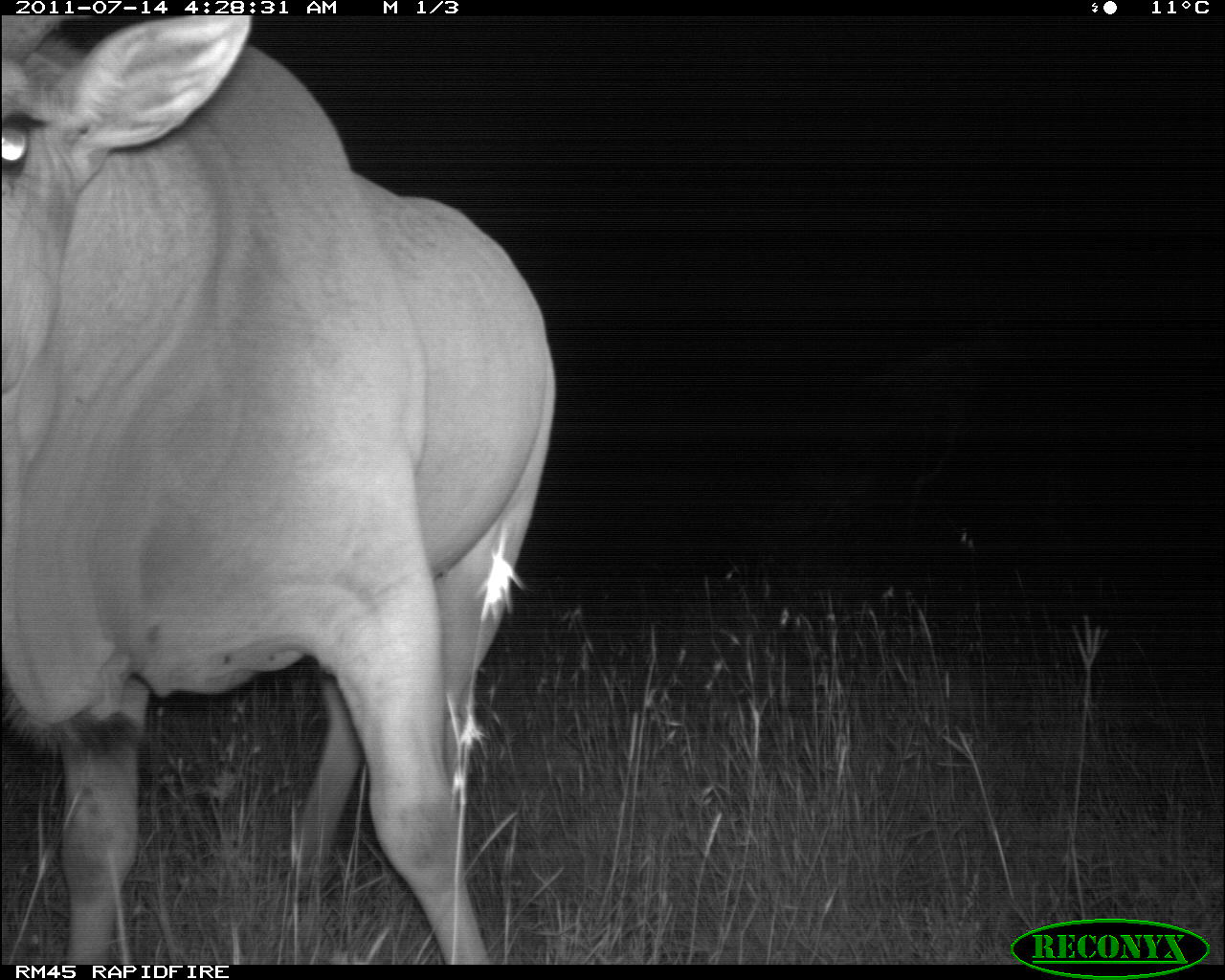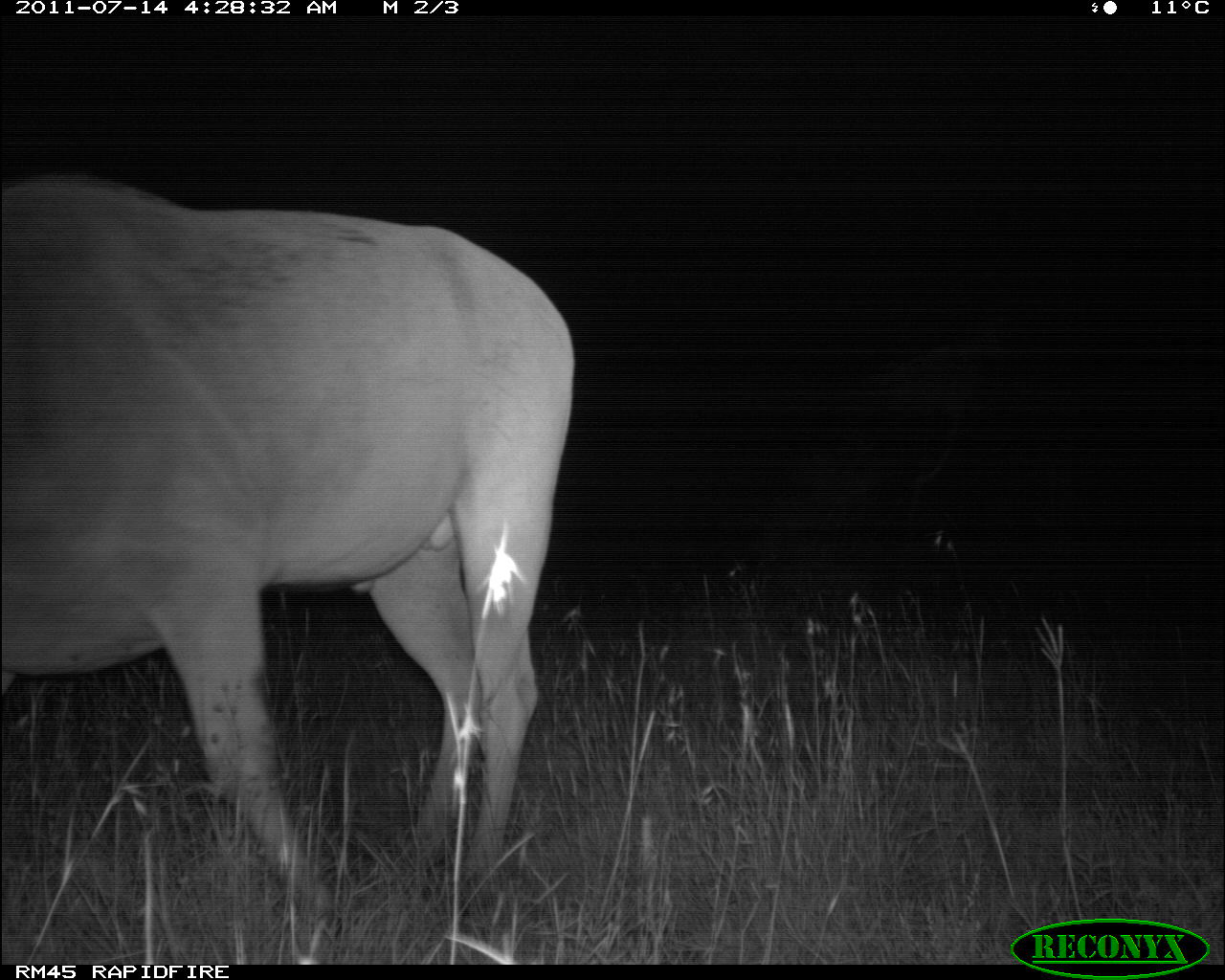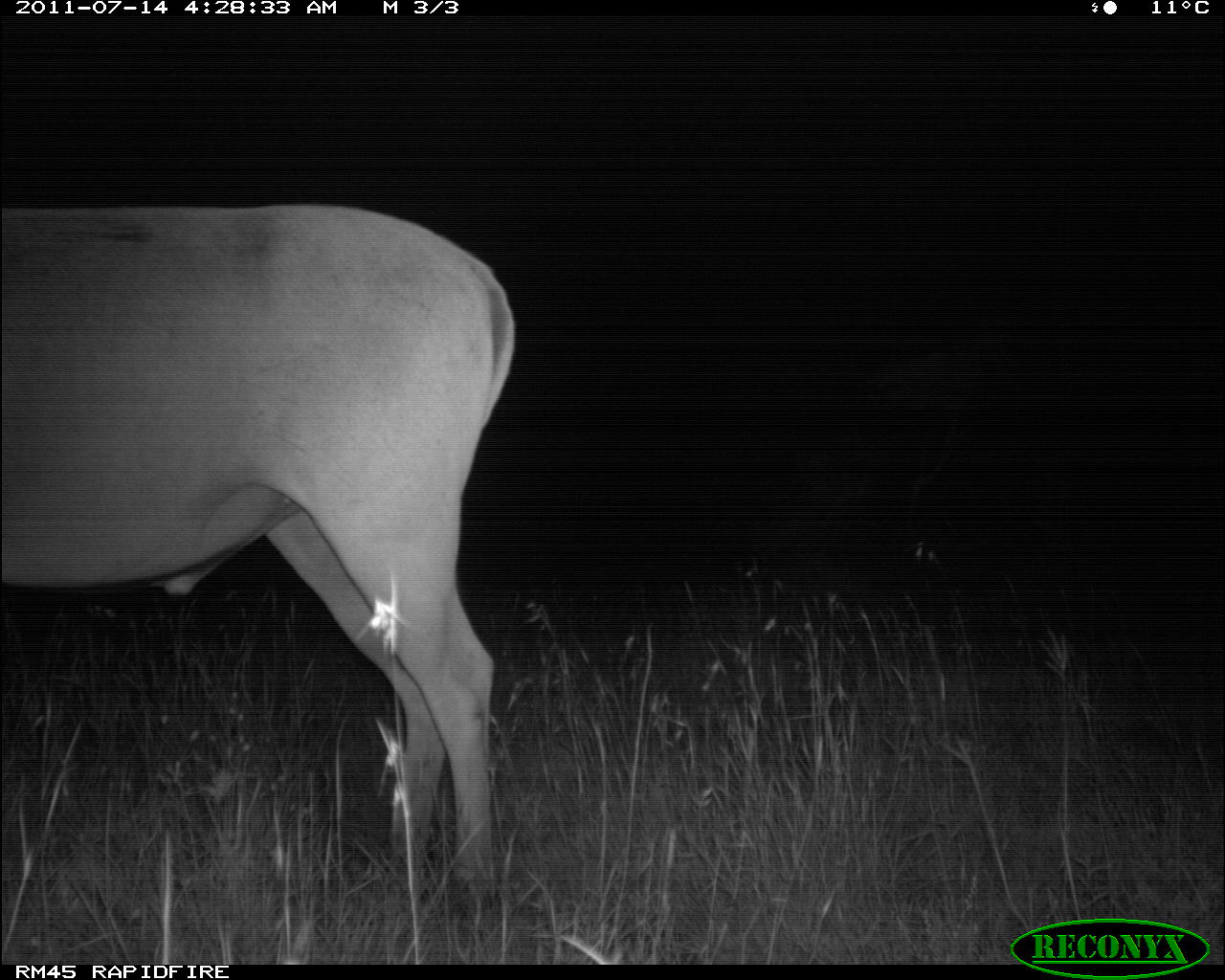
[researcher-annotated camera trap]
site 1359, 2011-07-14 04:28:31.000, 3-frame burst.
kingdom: Animalia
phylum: Chordata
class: Mammalia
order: Artiodactyla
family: Bovidae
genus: Tragelaphus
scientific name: Tragelaphus oryx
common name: eland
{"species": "Tragelaphus oryx (eland)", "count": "1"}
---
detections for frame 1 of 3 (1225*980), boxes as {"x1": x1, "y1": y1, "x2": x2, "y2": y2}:
tragelaphus oryx: {"x1": 0, "y1": 14, "x2": 562, "y2": 960}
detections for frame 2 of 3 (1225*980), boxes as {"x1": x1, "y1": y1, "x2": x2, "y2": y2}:
tragelaphus oryx: {"x1": 0, "y1": 162, "x2": 578, "y2": 934}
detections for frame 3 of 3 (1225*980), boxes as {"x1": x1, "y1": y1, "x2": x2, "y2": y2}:
tragelaphus oryx: {"x1": 0, "y1": 196, "x2": 520, "y2": 910}